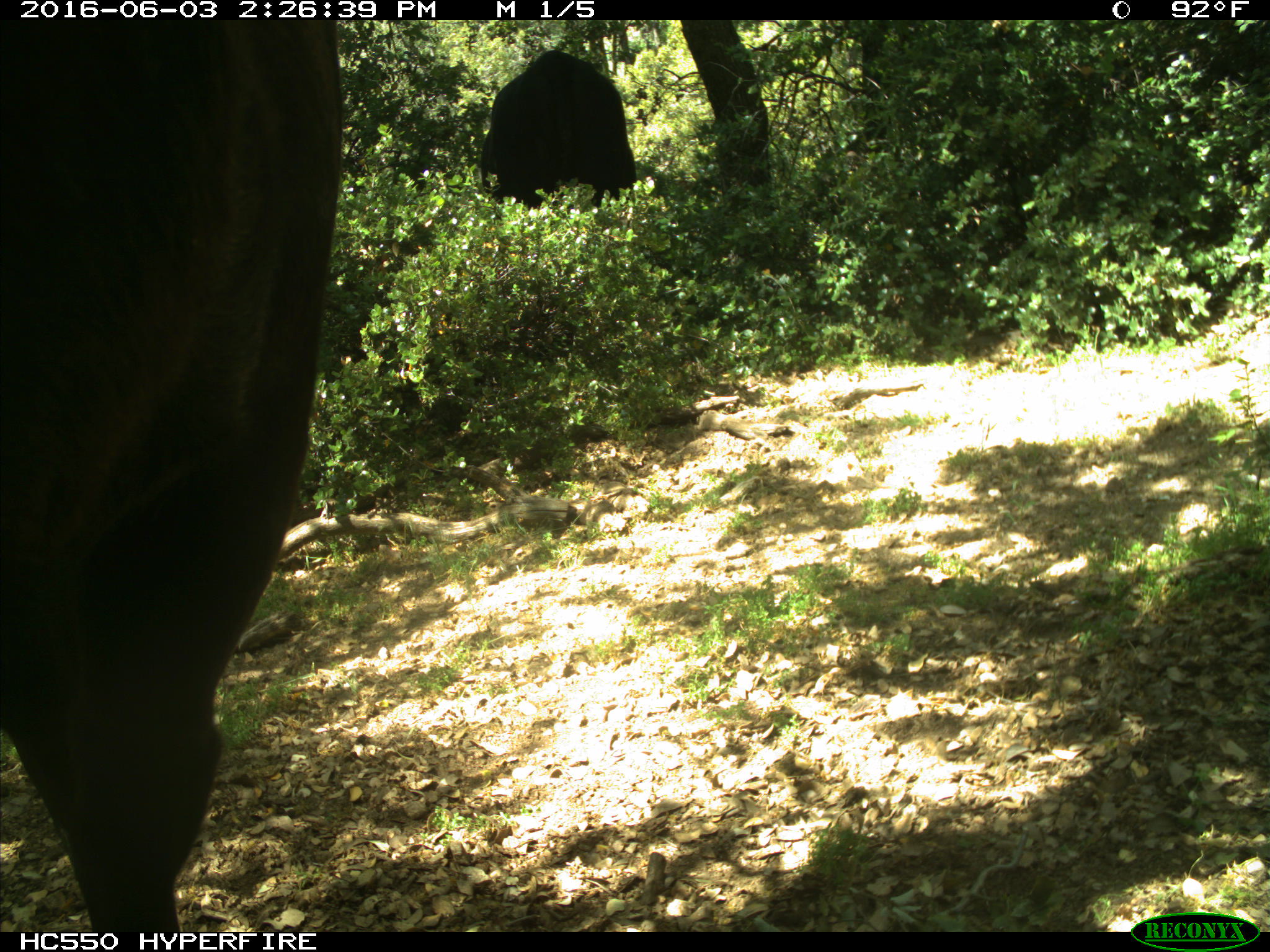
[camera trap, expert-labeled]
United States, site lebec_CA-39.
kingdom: Animalia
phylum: Chordata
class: Mammalia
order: Artiodactyla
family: Bovidae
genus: Bos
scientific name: Bos taurus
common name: domestic cow